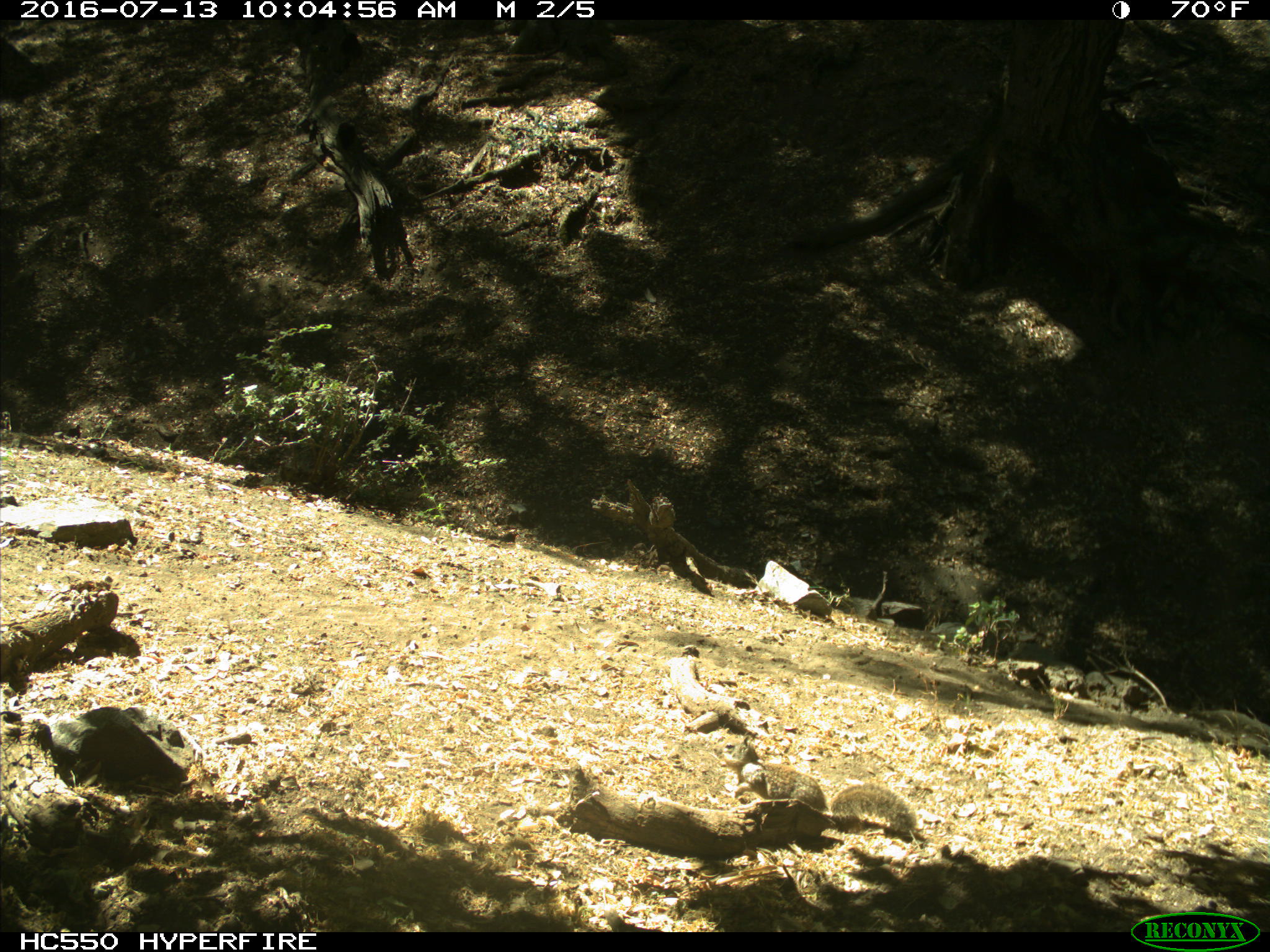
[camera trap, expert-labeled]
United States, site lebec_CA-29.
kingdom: Animalia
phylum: Chordata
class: Mammalia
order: Rodentia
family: Sciuridae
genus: Otospermophilus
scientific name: Otospermophilus beecheyi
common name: california ground squirrel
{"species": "Otospermophilus beecheyi (california ground squirrel)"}